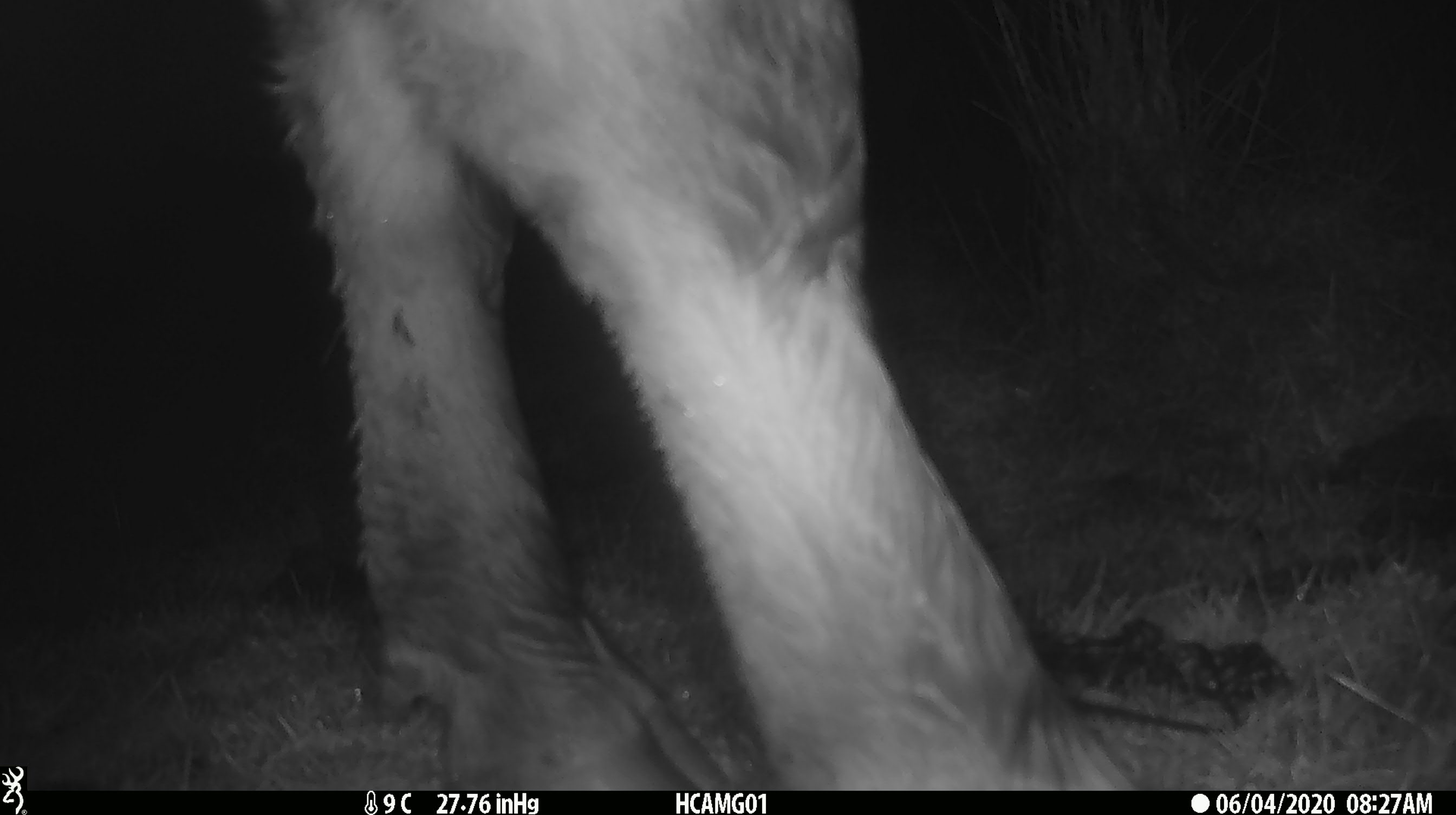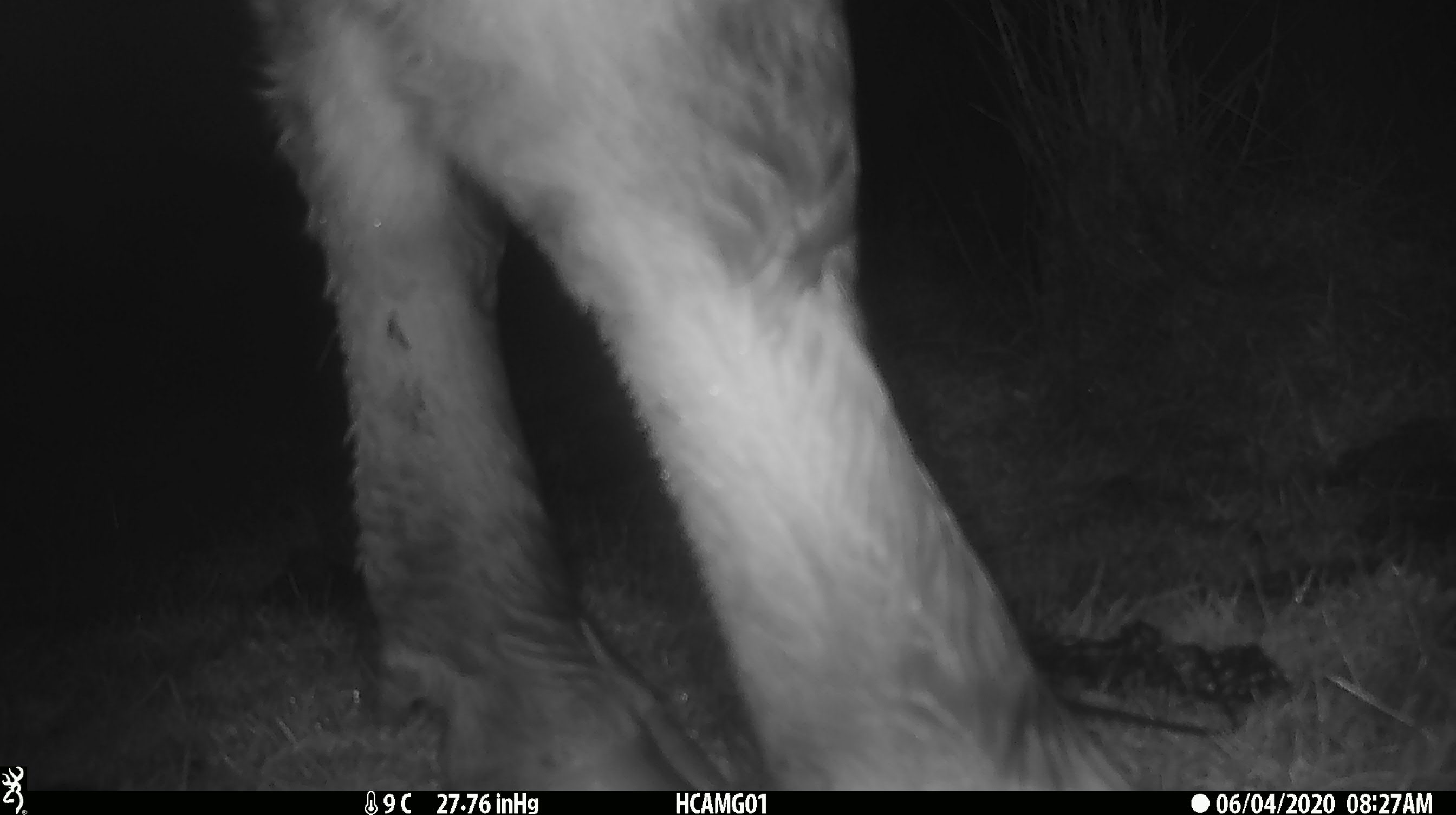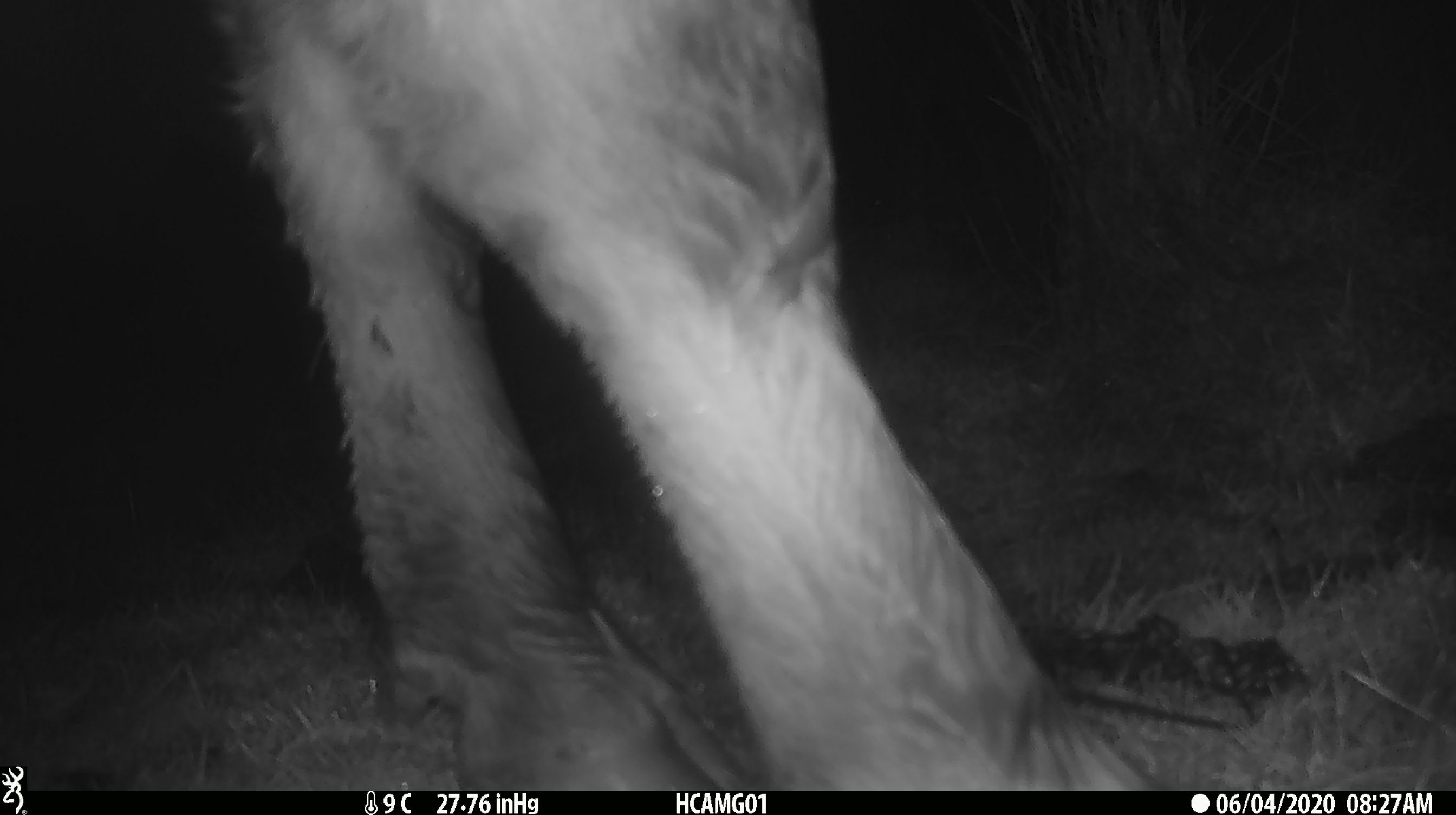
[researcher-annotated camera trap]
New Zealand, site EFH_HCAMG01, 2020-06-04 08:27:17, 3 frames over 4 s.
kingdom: Animalia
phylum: Chordata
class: Mammalia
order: Artiodactyla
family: Bovidae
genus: Bos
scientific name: Bos taurus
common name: domestic cow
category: cow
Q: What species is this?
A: Cow (domestic cow) (Bos taurus).